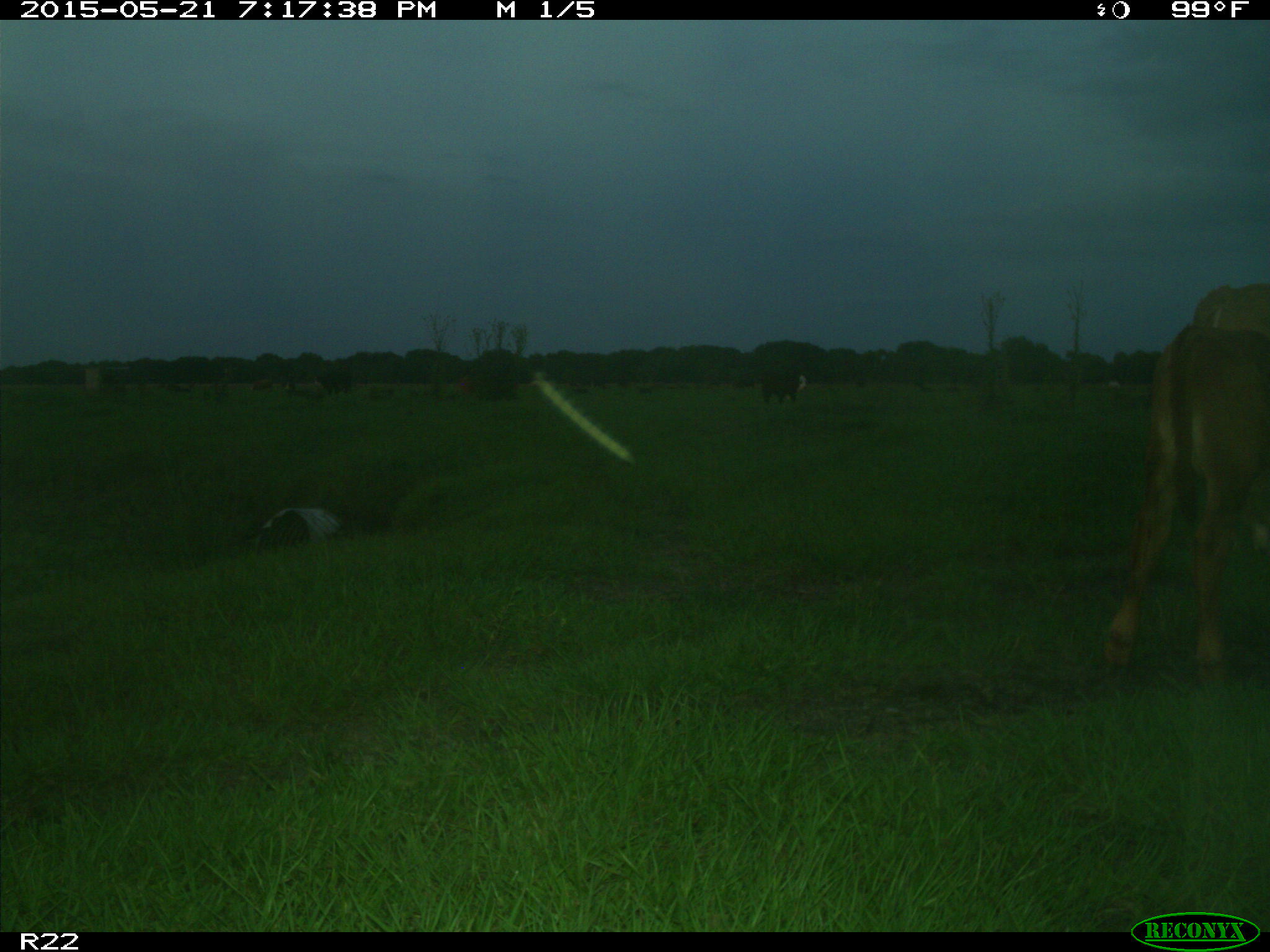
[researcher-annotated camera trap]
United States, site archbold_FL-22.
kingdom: Animalia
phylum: Chordata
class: Mammalia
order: Artiodactyla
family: Bovidae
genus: Bos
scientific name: Bos taurus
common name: domestic cow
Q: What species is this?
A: Bos taurus (domestic cow).